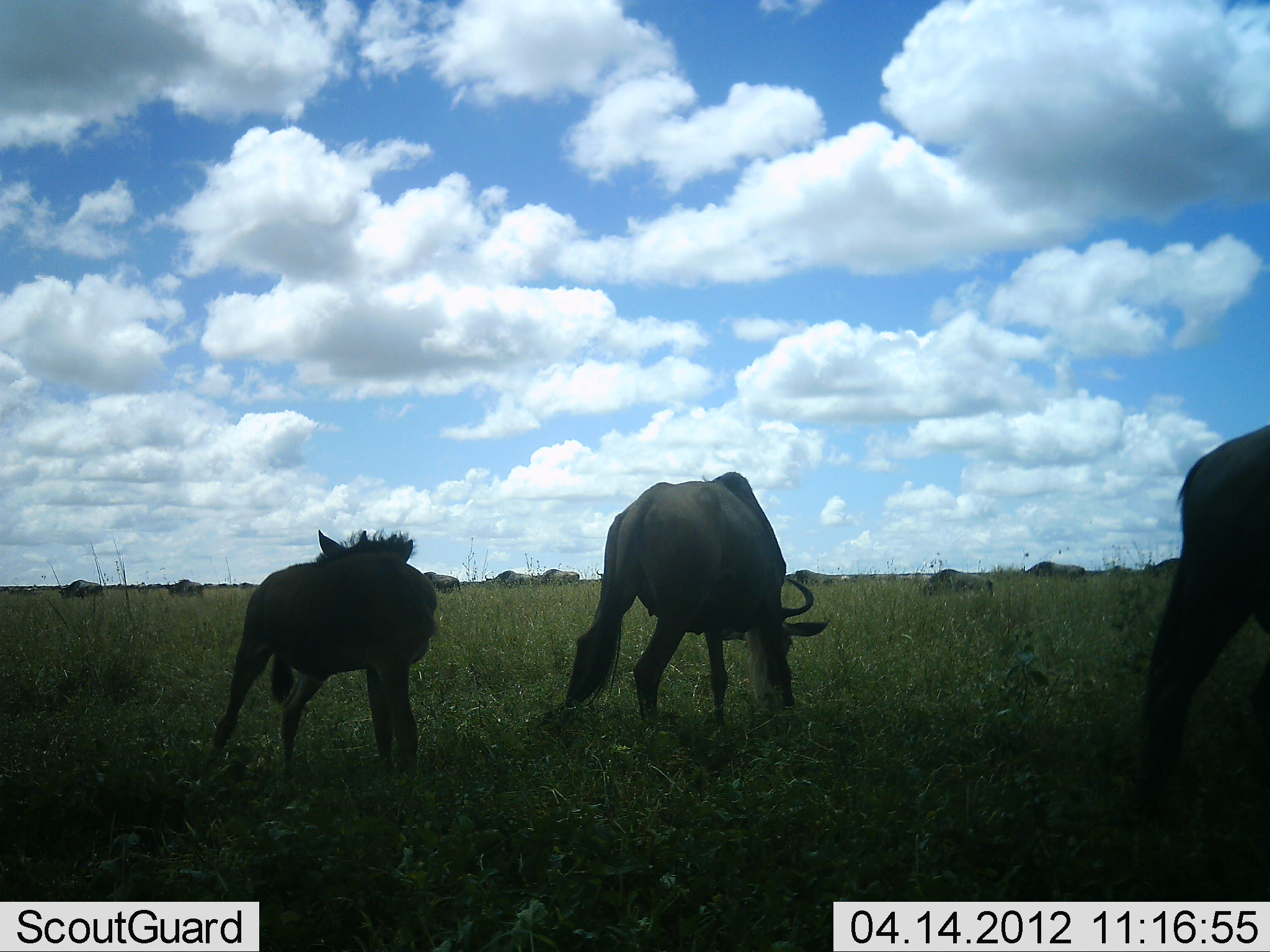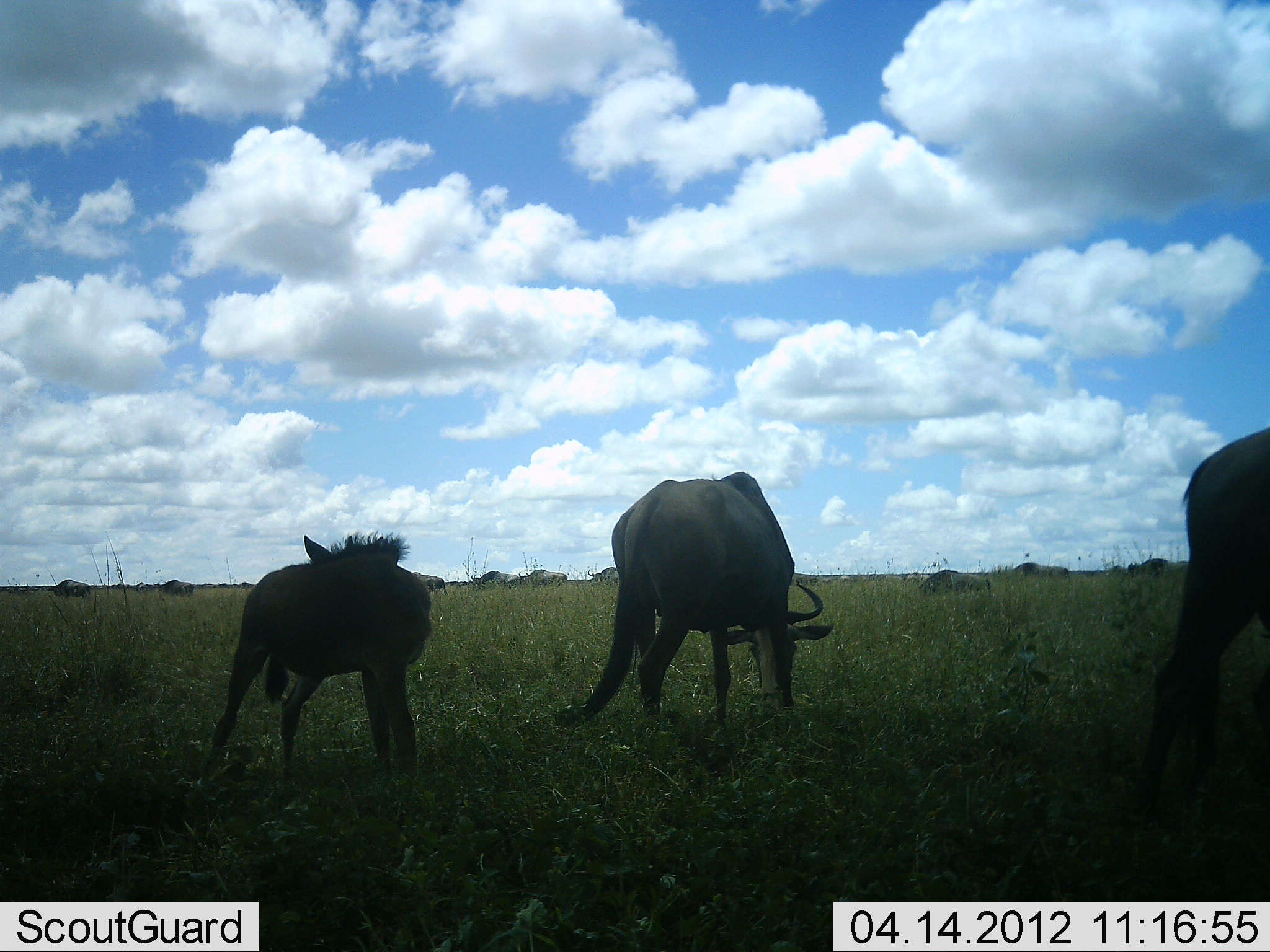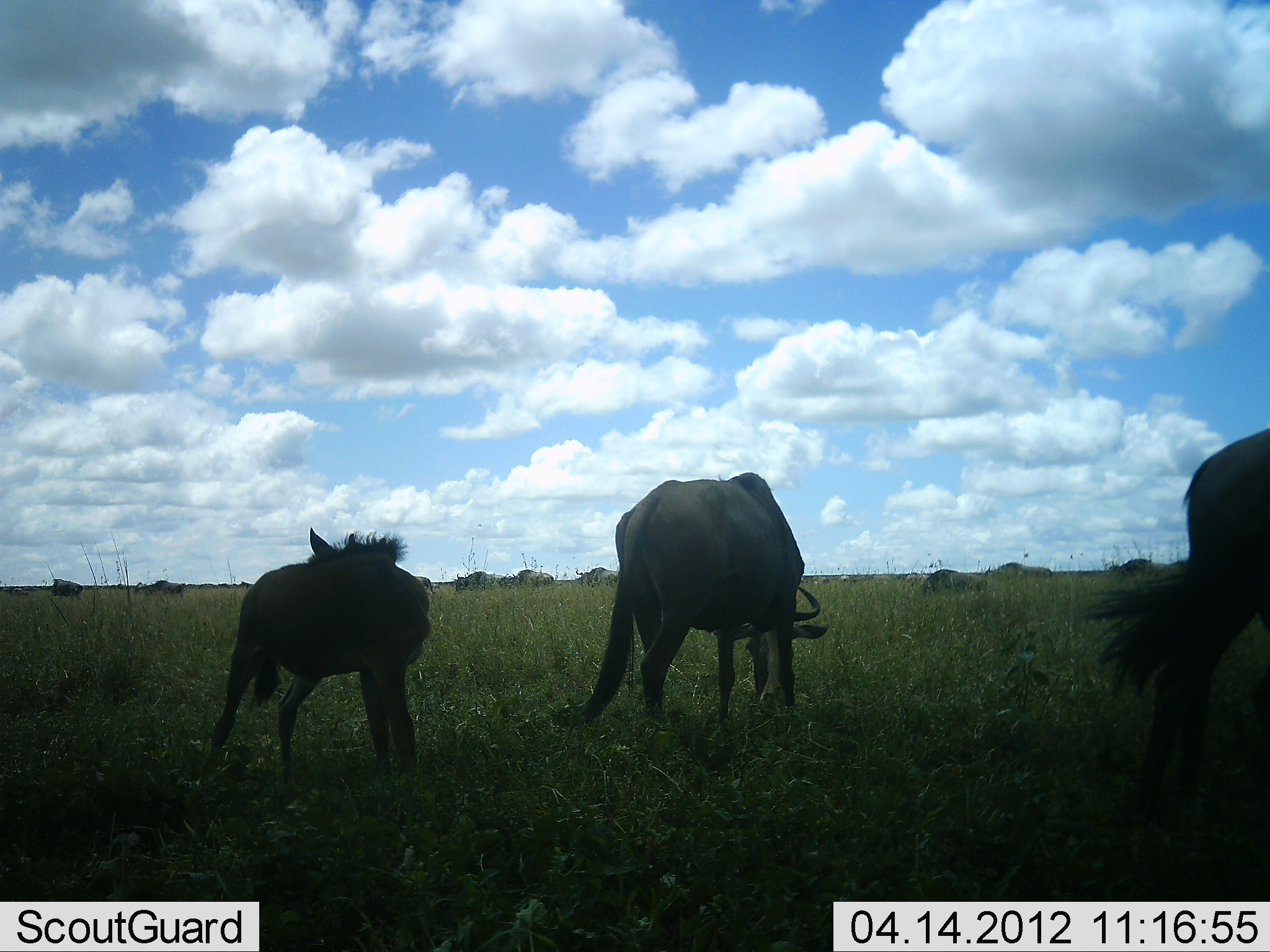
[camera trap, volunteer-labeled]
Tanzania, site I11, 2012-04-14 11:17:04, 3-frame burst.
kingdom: Animalia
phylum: Chordata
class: Mammalia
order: Artiodactyla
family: Bovidae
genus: Connochaetes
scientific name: Connochaetes taurinus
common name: blue wildebeest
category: wildebeest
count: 11-50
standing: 40%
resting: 0%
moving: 53%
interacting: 0%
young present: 87%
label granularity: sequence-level